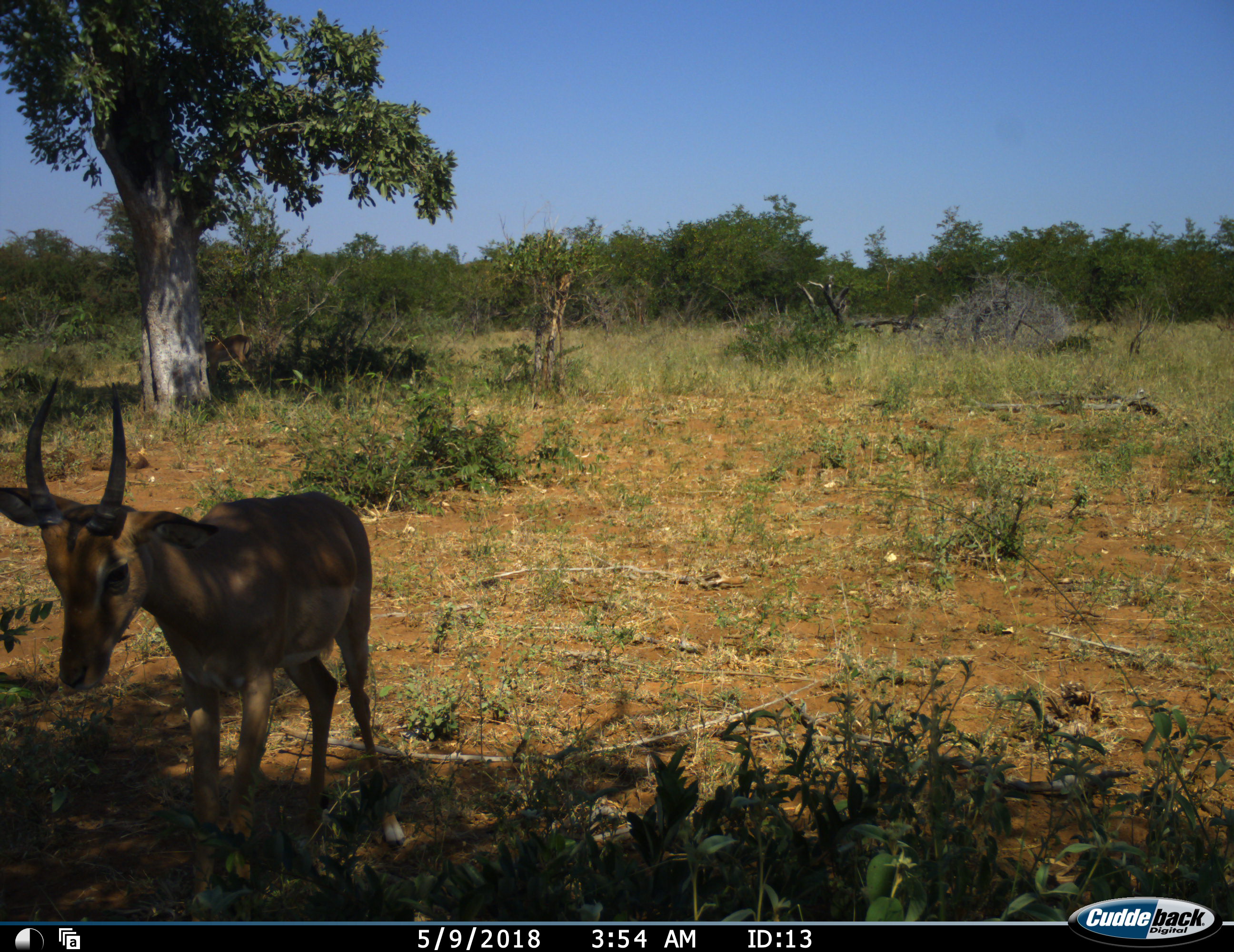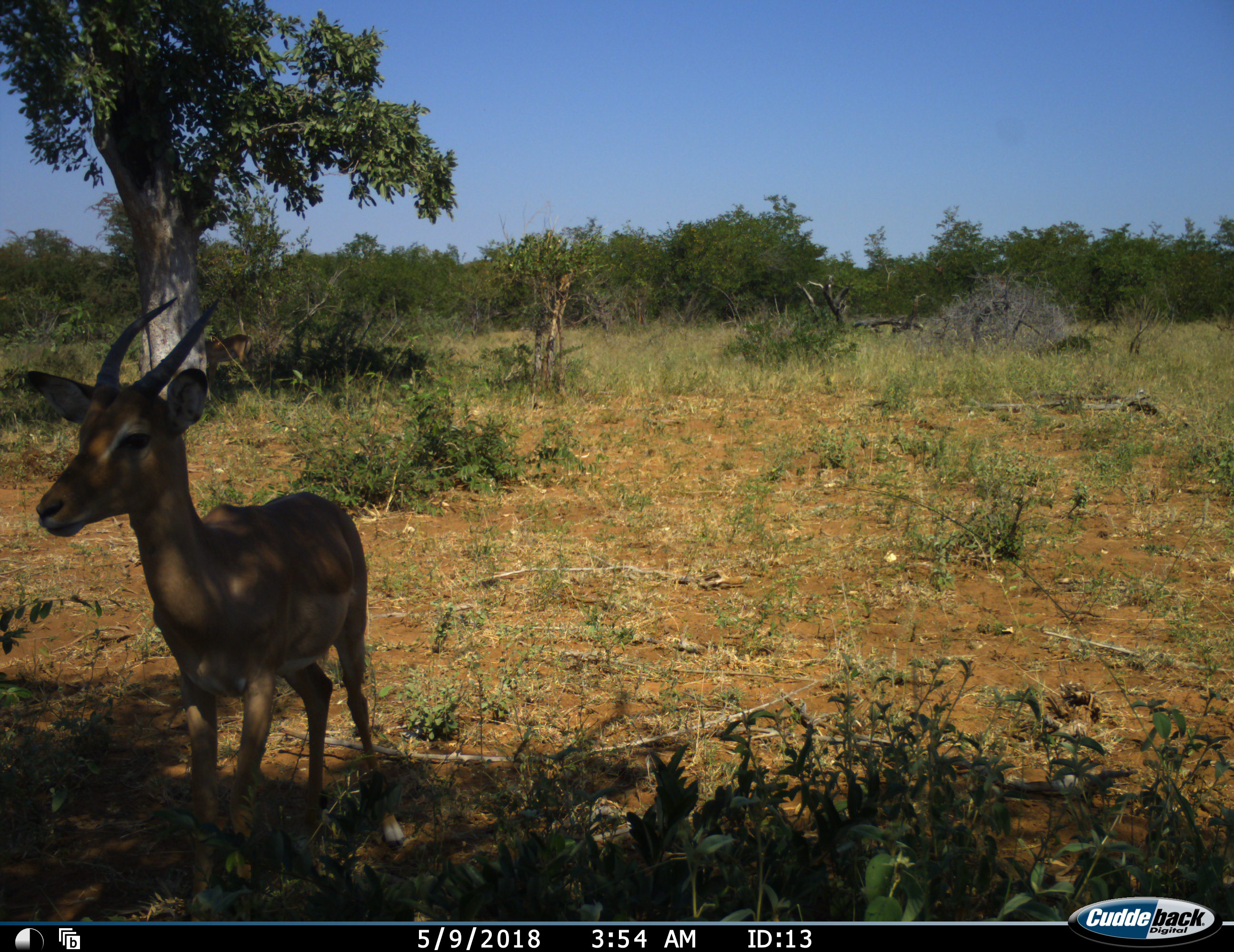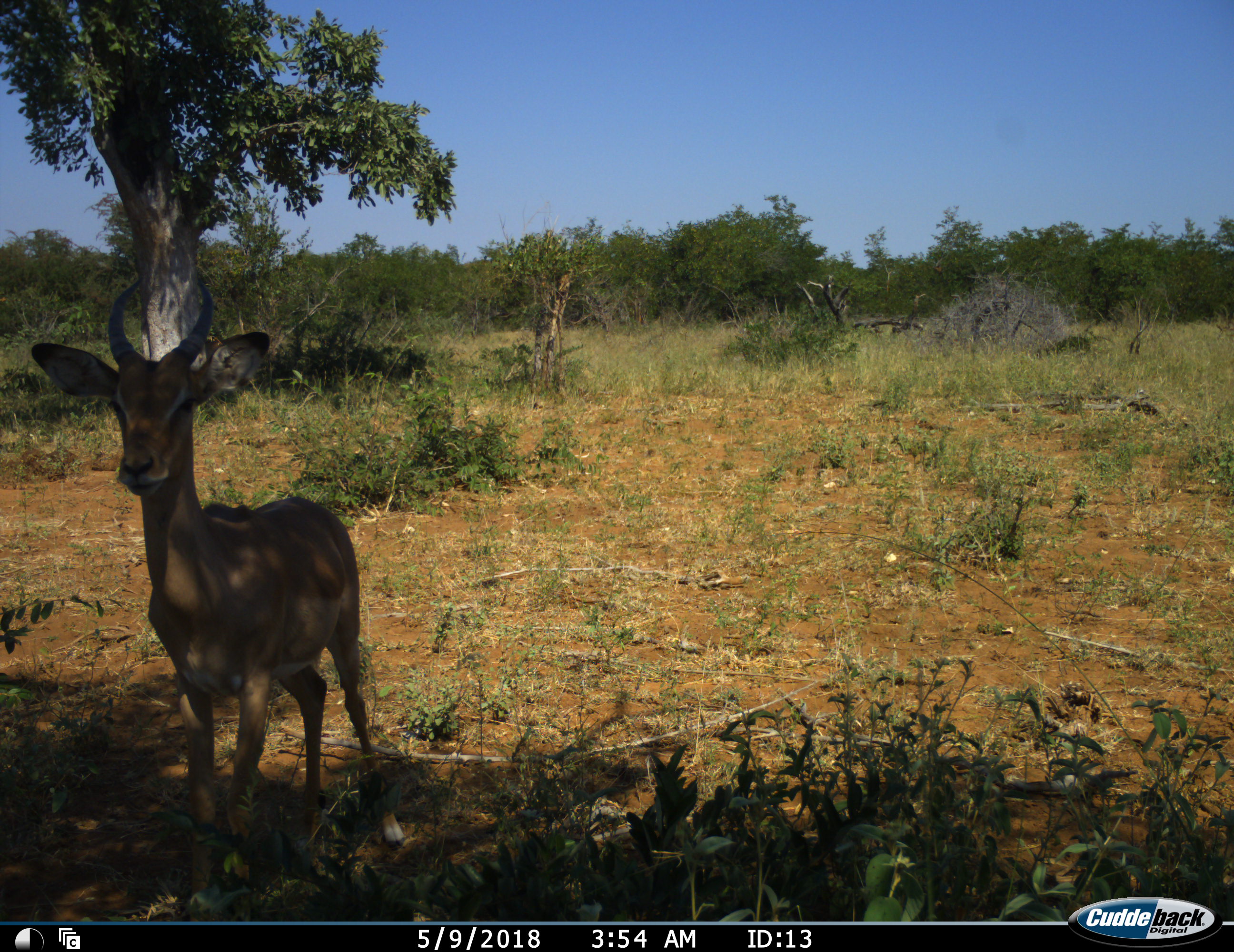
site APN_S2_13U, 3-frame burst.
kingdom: Animalia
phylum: Chordata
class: Mammalia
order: Artiodactyla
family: Bovidae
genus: Aepyceros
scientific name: Aepyceros melampus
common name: impala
Impala (Aepyceros melampus), count 1. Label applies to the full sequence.